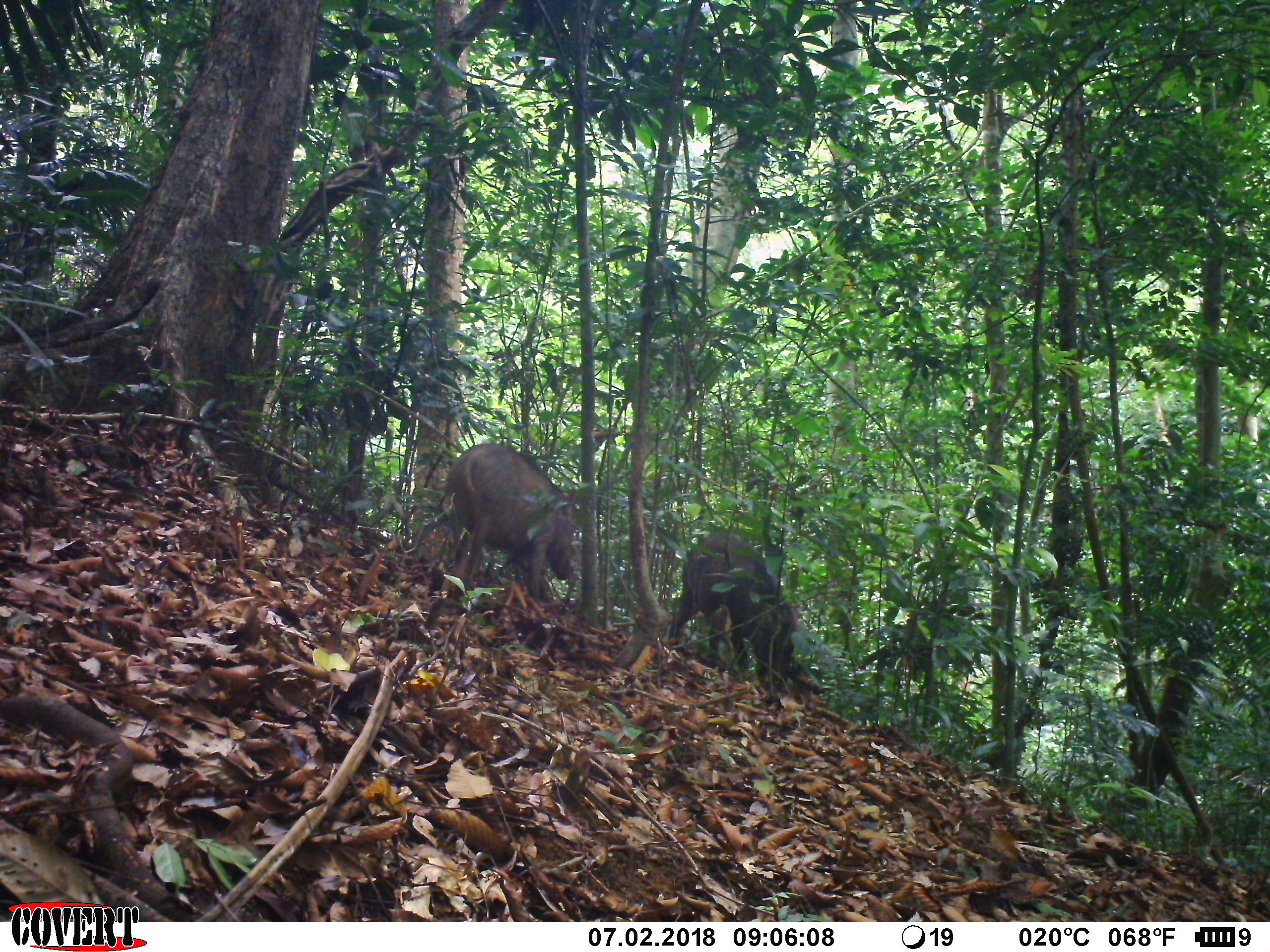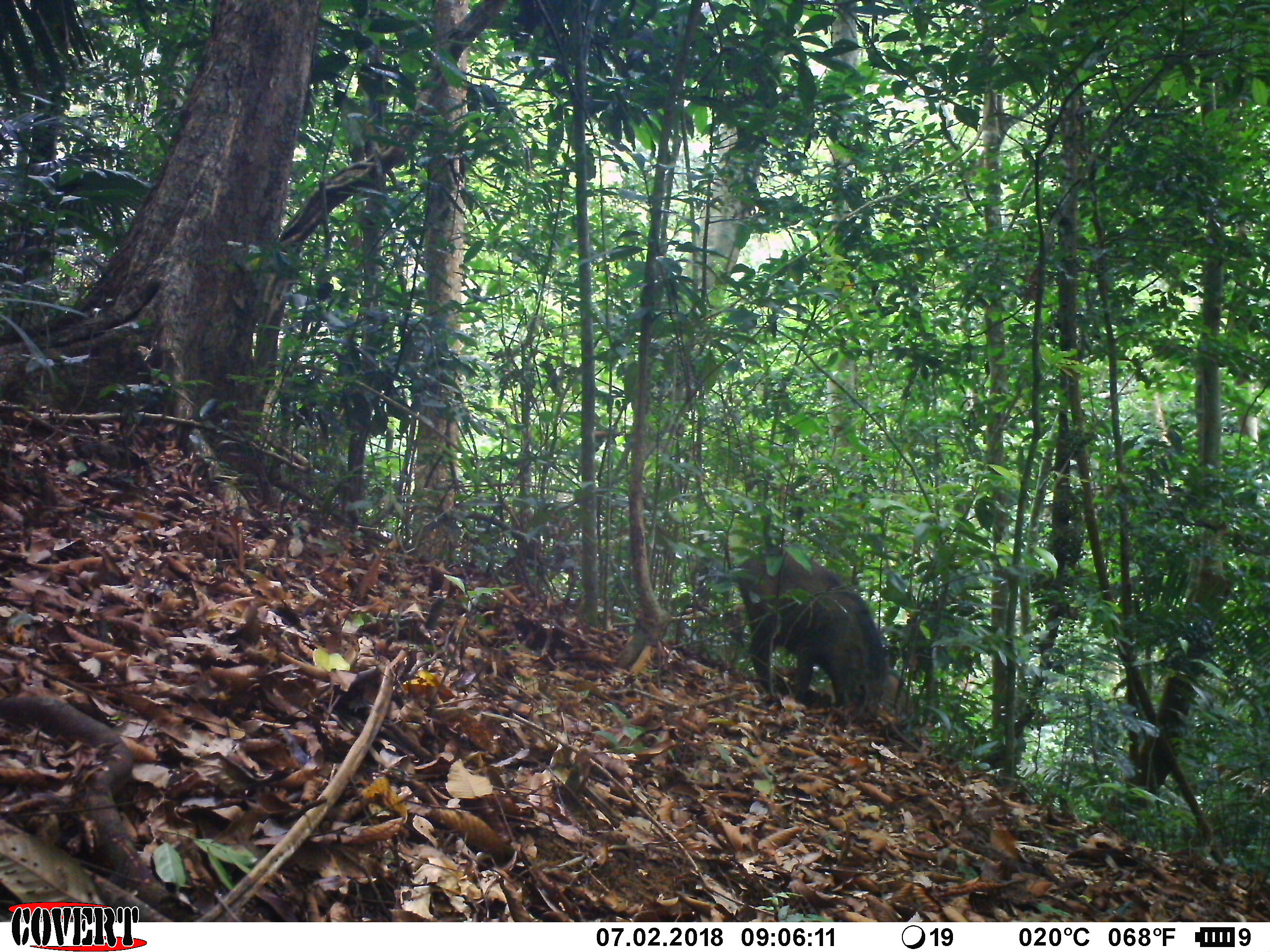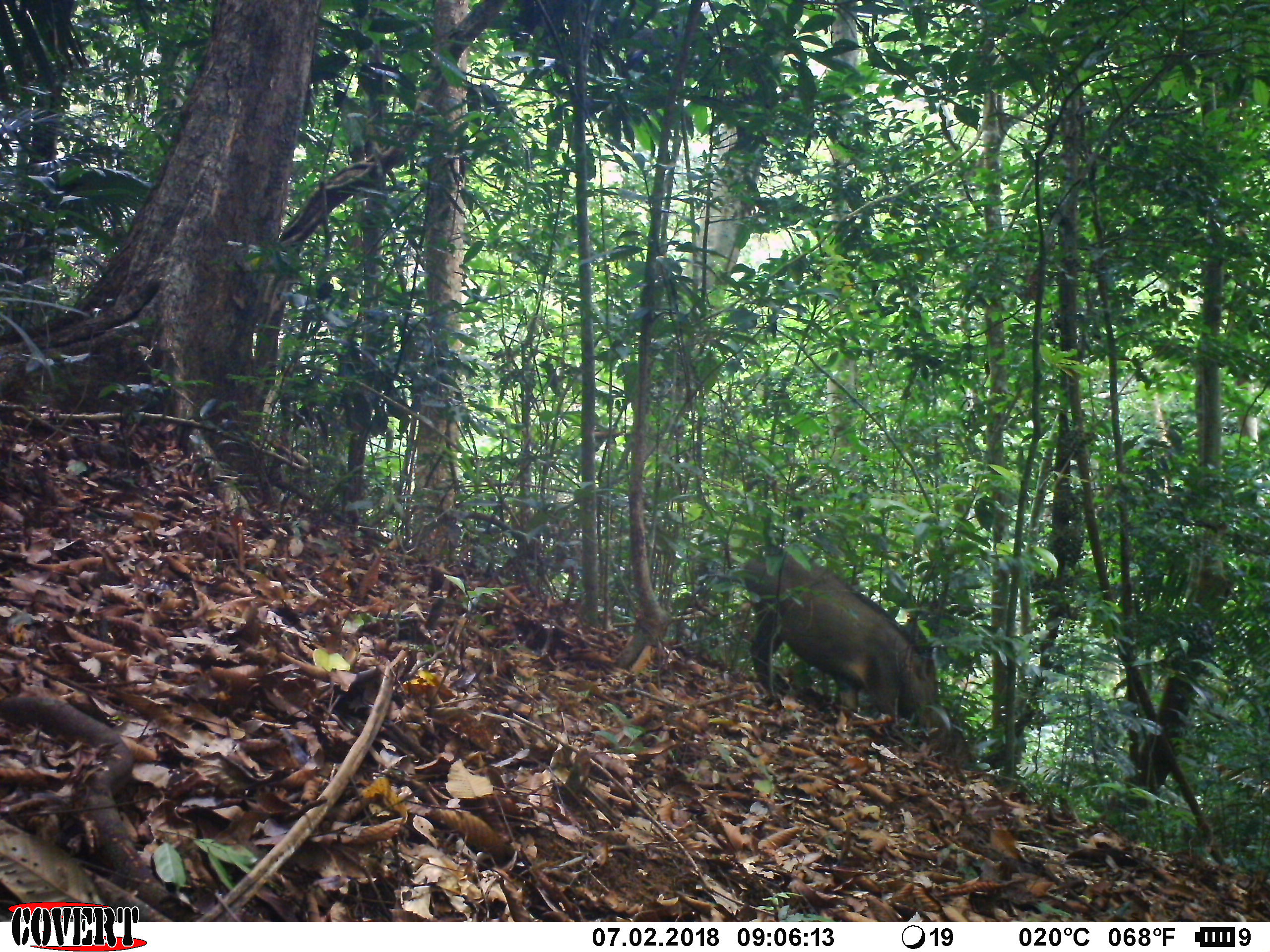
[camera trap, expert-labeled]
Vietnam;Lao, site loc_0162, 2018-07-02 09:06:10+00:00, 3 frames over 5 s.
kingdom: Animalia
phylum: Chordata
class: Mammalia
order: Artiodactyla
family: Suidae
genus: Sus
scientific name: Sus scrofa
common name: eurasian wild pig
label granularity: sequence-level